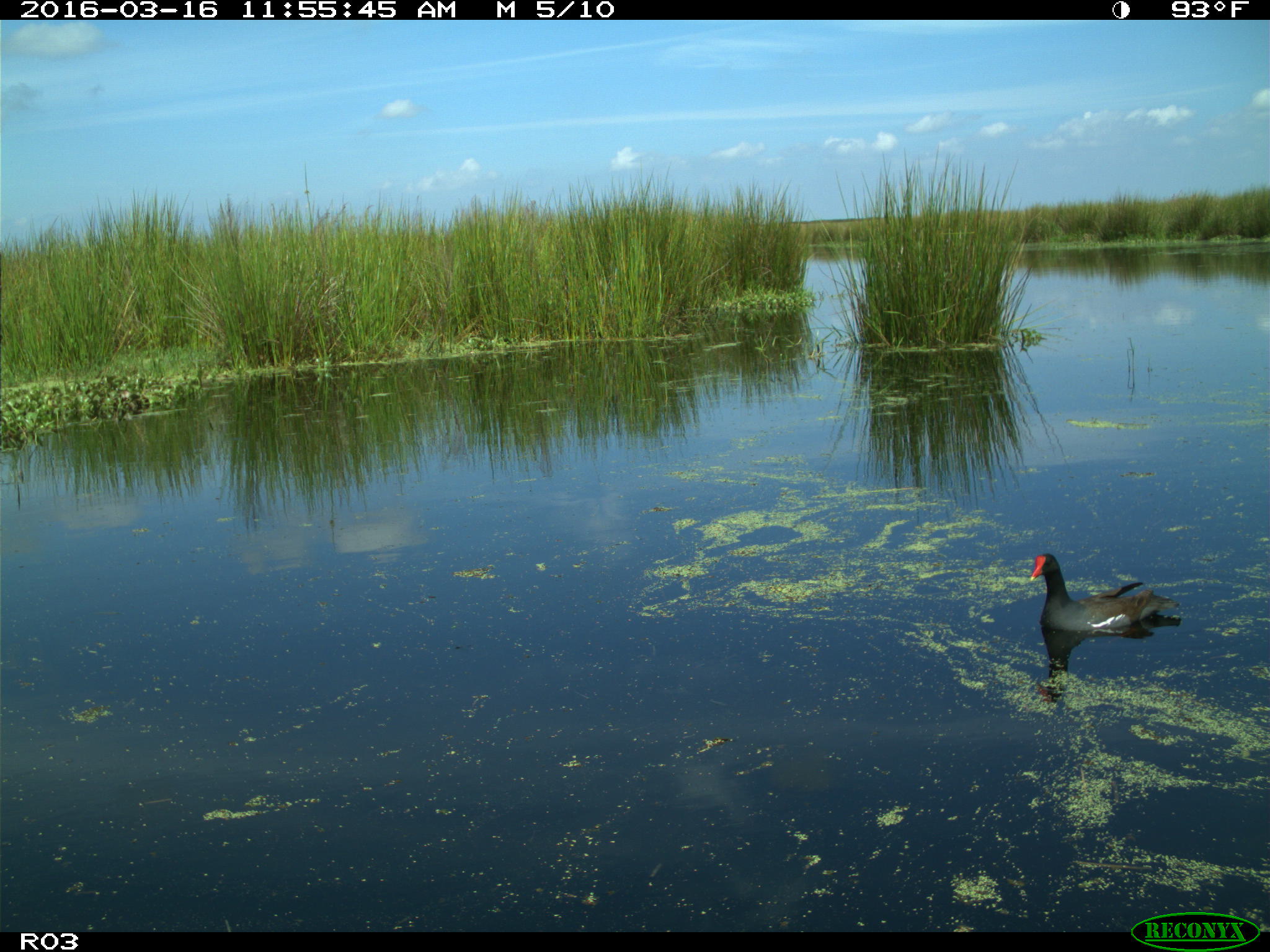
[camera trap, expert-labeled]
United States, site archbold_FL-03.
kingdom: Animalia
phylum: Chordata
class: Aves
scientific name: Aves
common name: birds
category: unidentified bird